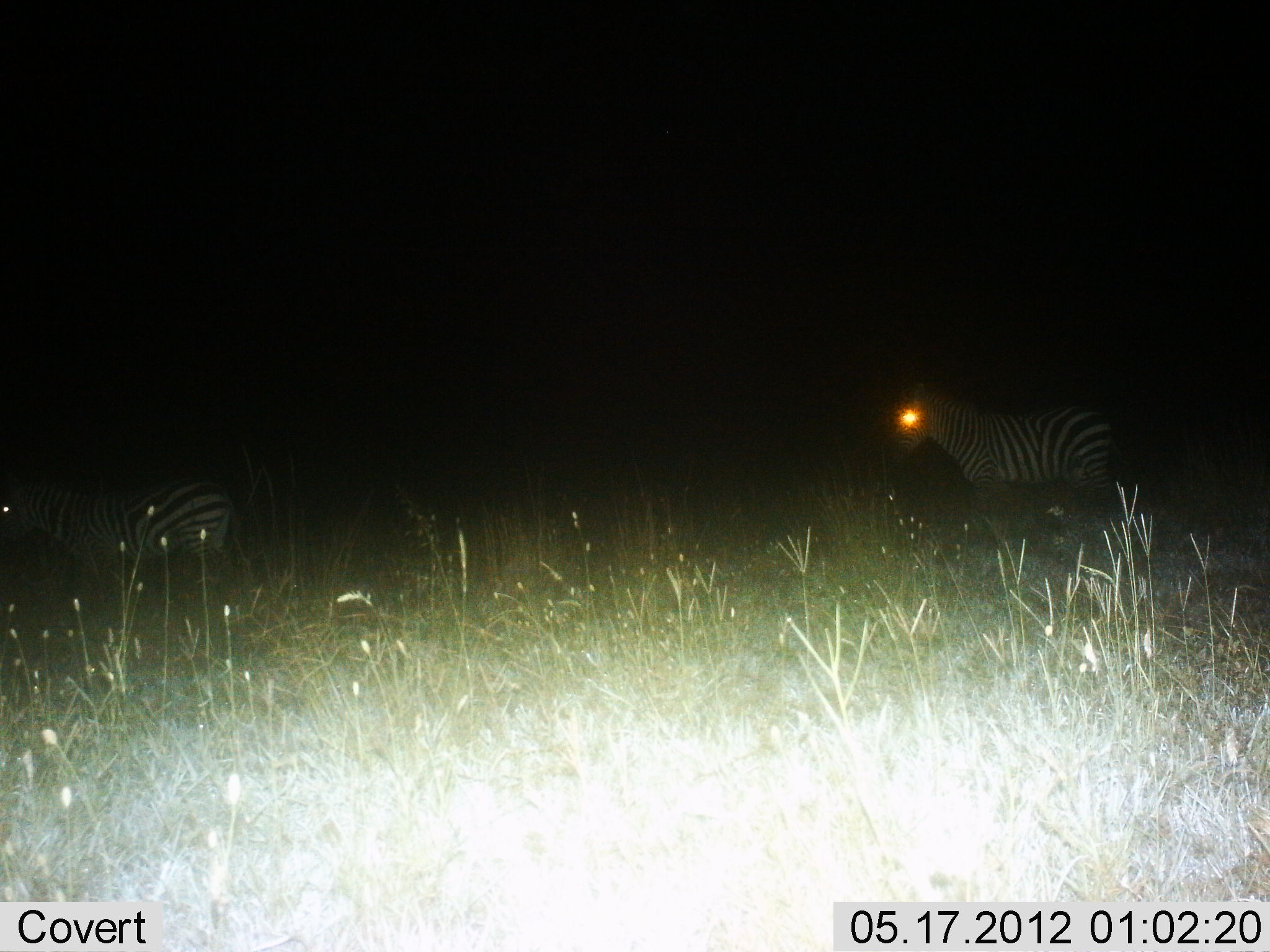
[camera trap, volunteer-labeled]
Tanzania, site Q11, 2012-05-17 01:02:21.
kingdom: Animalia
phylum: Chordata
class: Mammalia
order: Perissodactyla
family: Equidae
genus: Equus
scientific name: Equus quagga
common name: plains zebra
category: zebra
Zebra (plains zebra) (Equus quagga), count 2. Behavior (volunteer vote fractions): standing 70%, resting 0%, moving 30%, interacting 0%. Young present (vote fraction): 0%. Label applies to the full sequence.